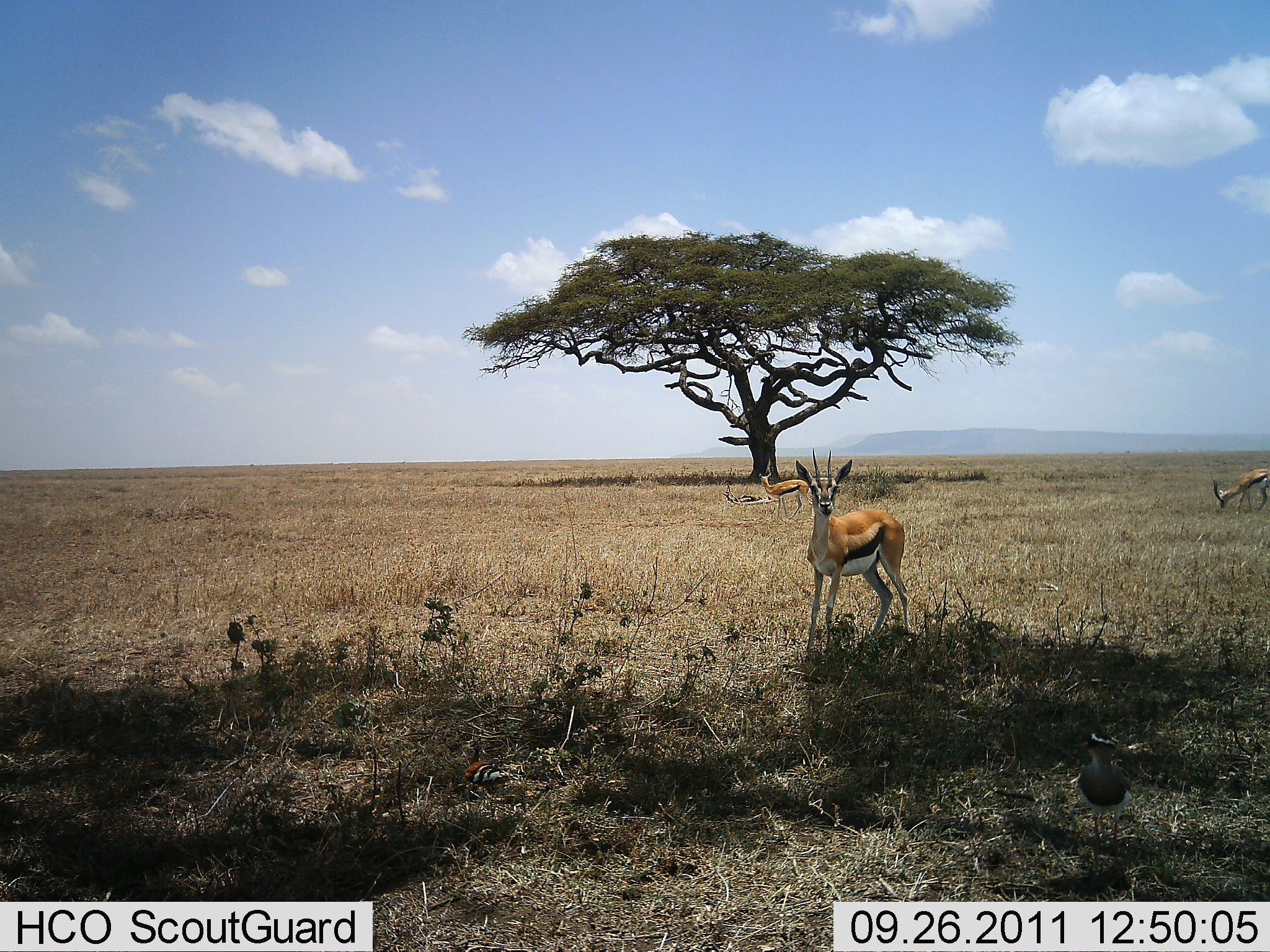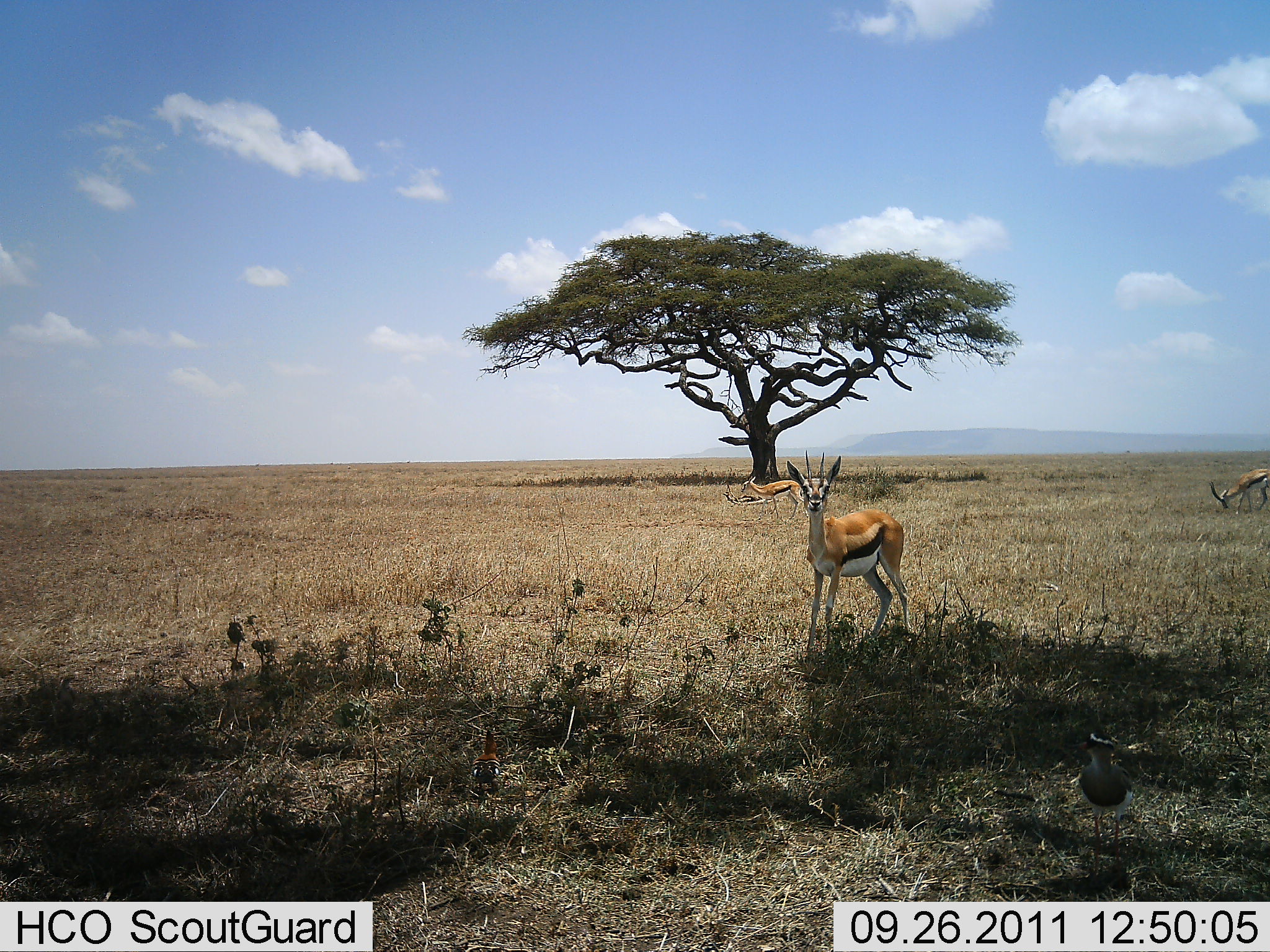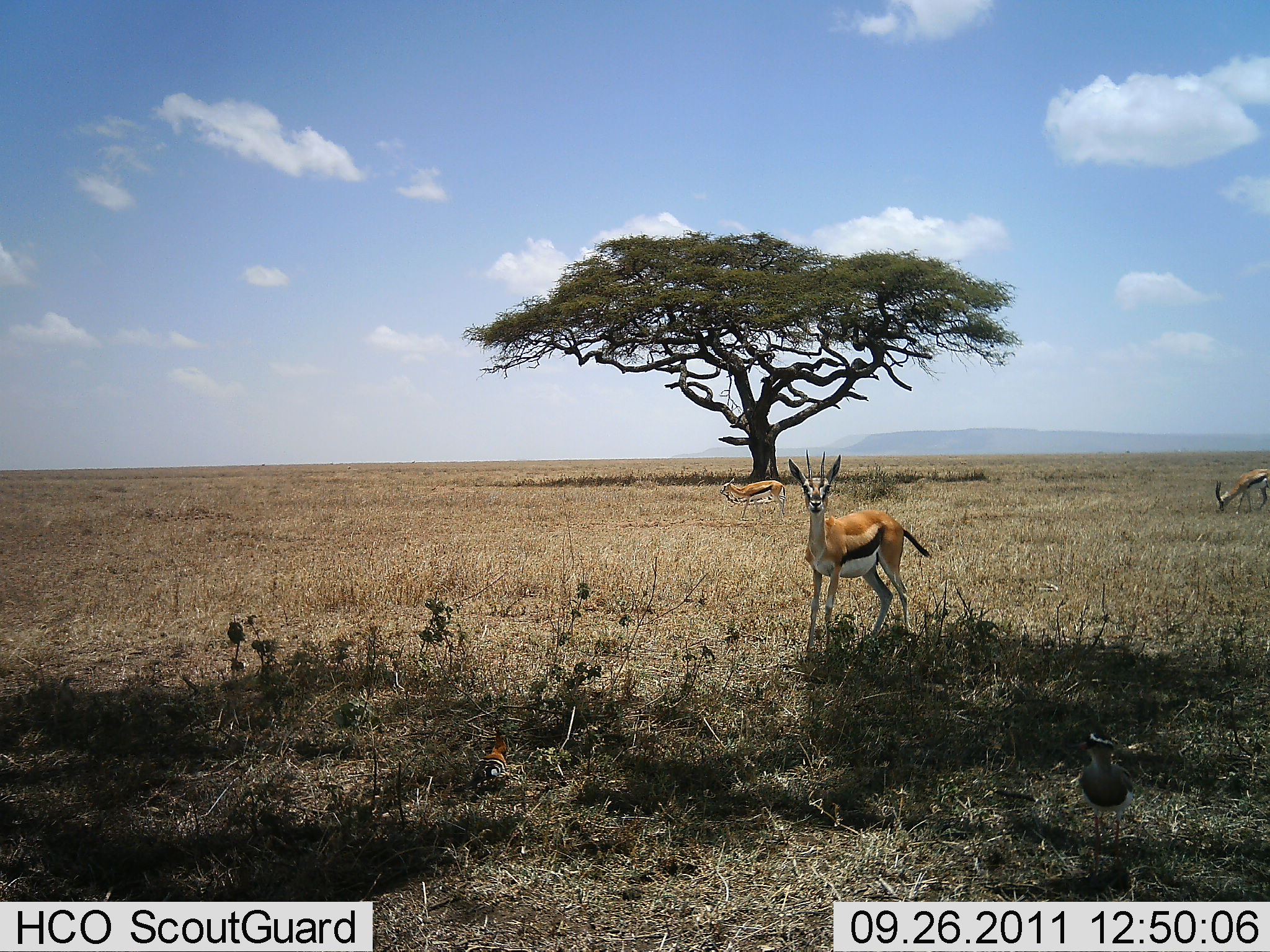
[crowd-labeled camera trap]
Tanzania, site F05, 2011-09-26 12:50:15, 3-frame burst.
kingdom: Animalia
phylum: Chordata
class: Mammalia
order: Artiodactyla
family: Bovidae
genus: Eudorcas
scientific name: Eudorcas thomsonii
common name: thomson's gazelle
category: gazellethomsons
Gazellethomsons (thomson's gazelle) (Eudorcas thomsonii), count 3. Behavior (volunteer vote fractions): standing 82%, resting 12%, moving 24%, interacting 6%. Young present (vote fraction): 0%. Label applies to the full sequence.